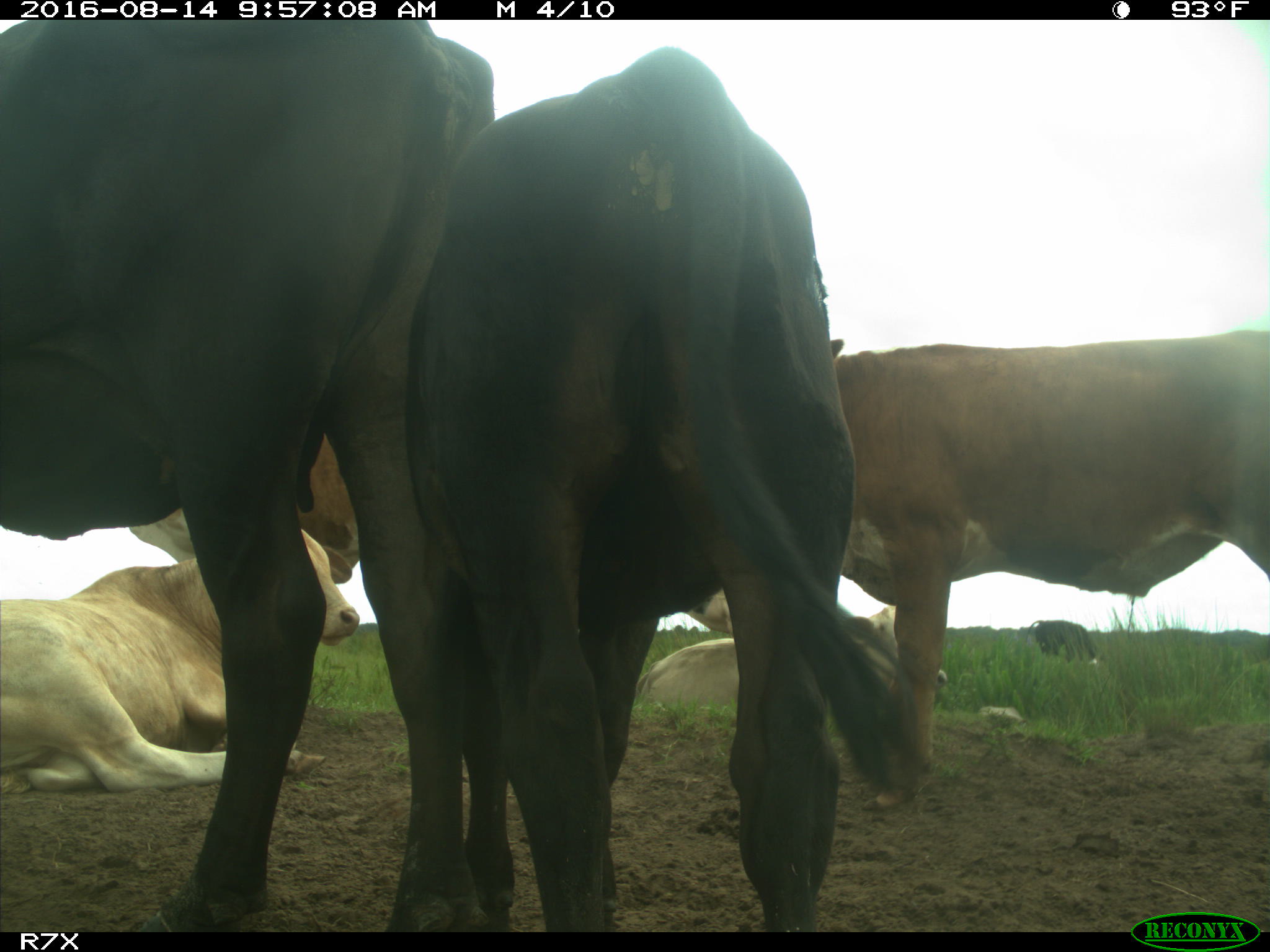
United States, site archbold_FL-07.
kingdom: Animalia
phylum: Chordata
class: Mammalia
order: Artiodactyla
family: Bovidae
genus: Bos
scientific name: Bos taurus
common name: domestic cow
Bos taurus (domestic cow).